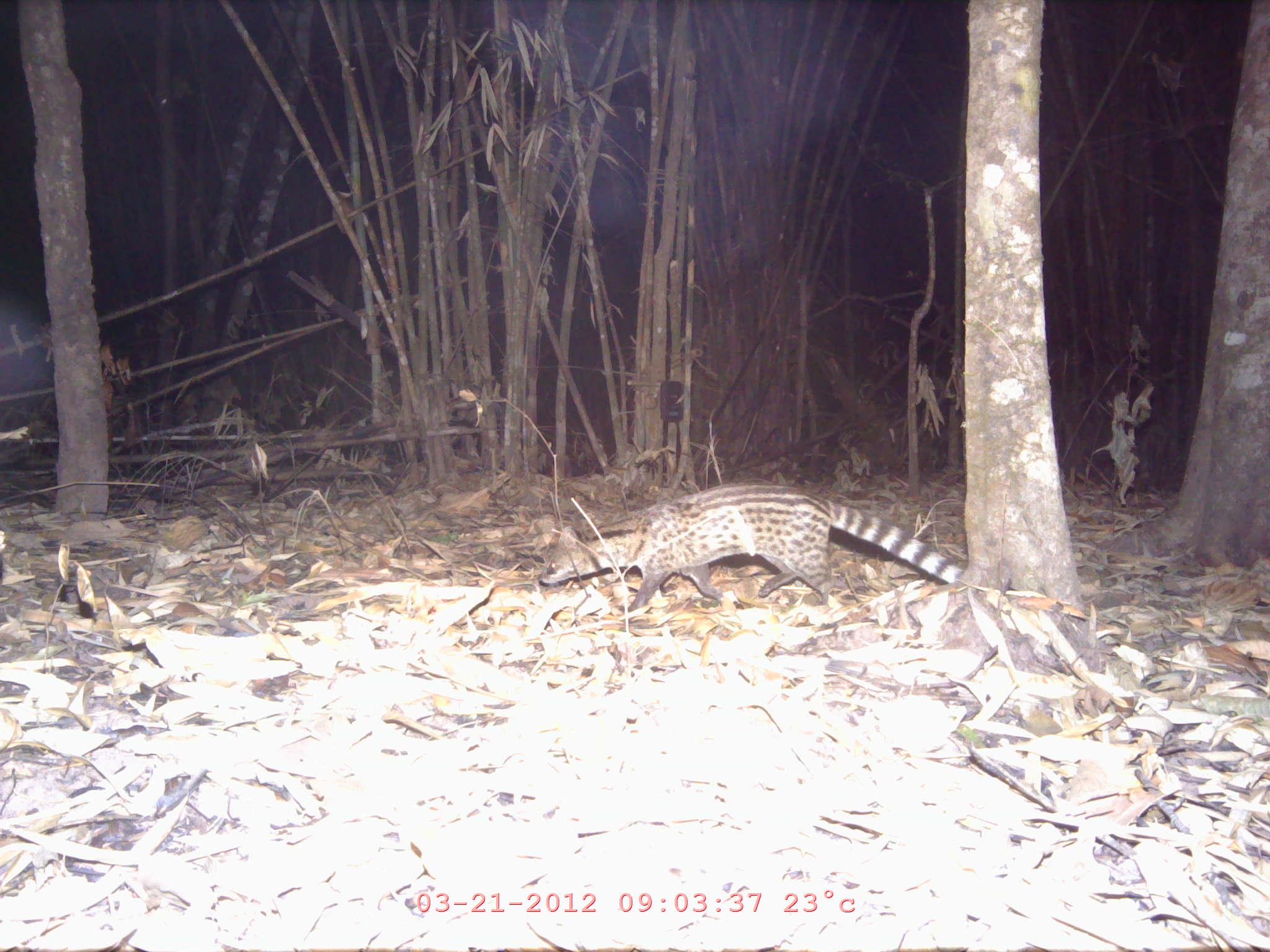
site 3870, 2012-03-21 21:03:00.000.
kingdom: Animalia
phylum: Chordata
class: Mammalia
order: Carnivora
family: Viverridae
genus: Viverricula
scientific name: Viverricula indica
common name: small indian civet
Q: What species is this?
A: Viverricula indica (small indian civet).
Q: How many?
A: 1.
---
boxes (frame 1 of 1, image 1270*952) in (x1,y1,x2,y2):
viverricula indica: (535,480,966,611)